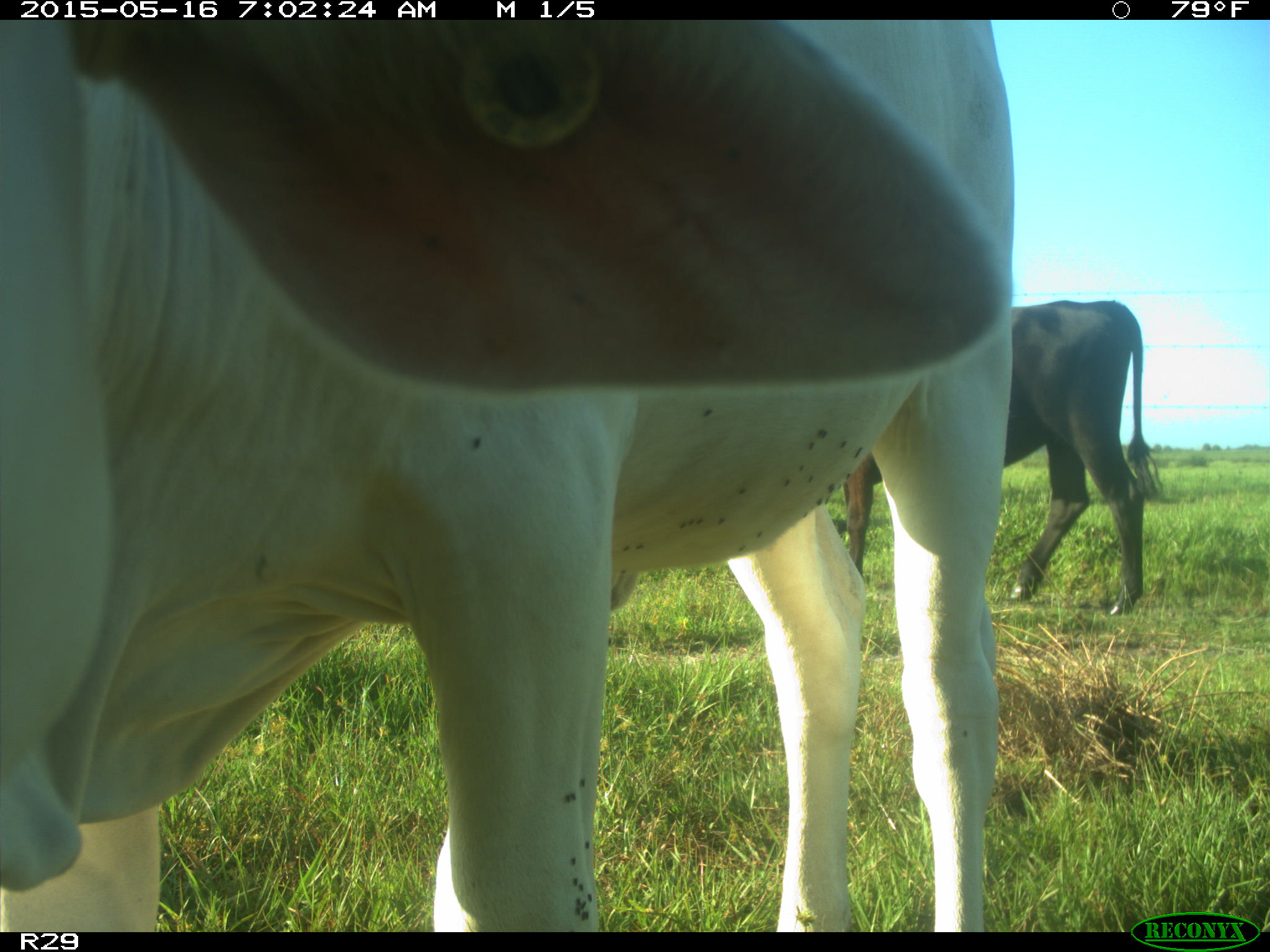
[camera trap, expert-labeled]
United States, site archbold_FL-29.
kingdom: Animalia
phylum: Chordata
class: Mammalia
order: Artiodactyla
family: Bovidae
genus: Bos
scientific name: Bos taurus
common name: domestic cow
Bos taurus (domestic cow).